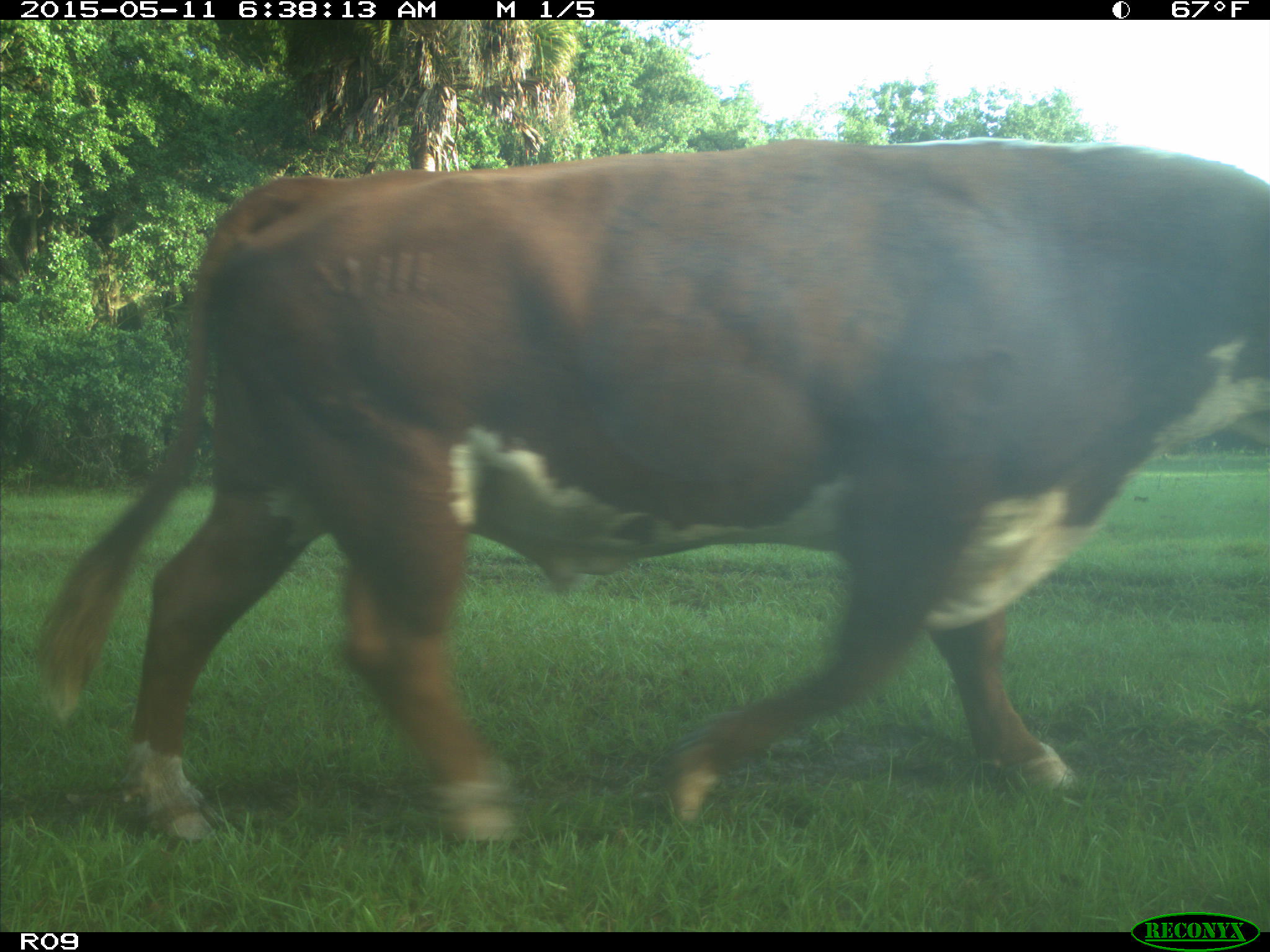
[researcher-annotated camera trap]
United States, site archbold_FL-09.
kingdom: Animalia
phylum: Chordata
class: Mammalia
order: Artiodactyla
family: Bovidae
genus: Bos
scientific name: Bos taurus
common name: domestic cow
Bos taurus (domestic cow).